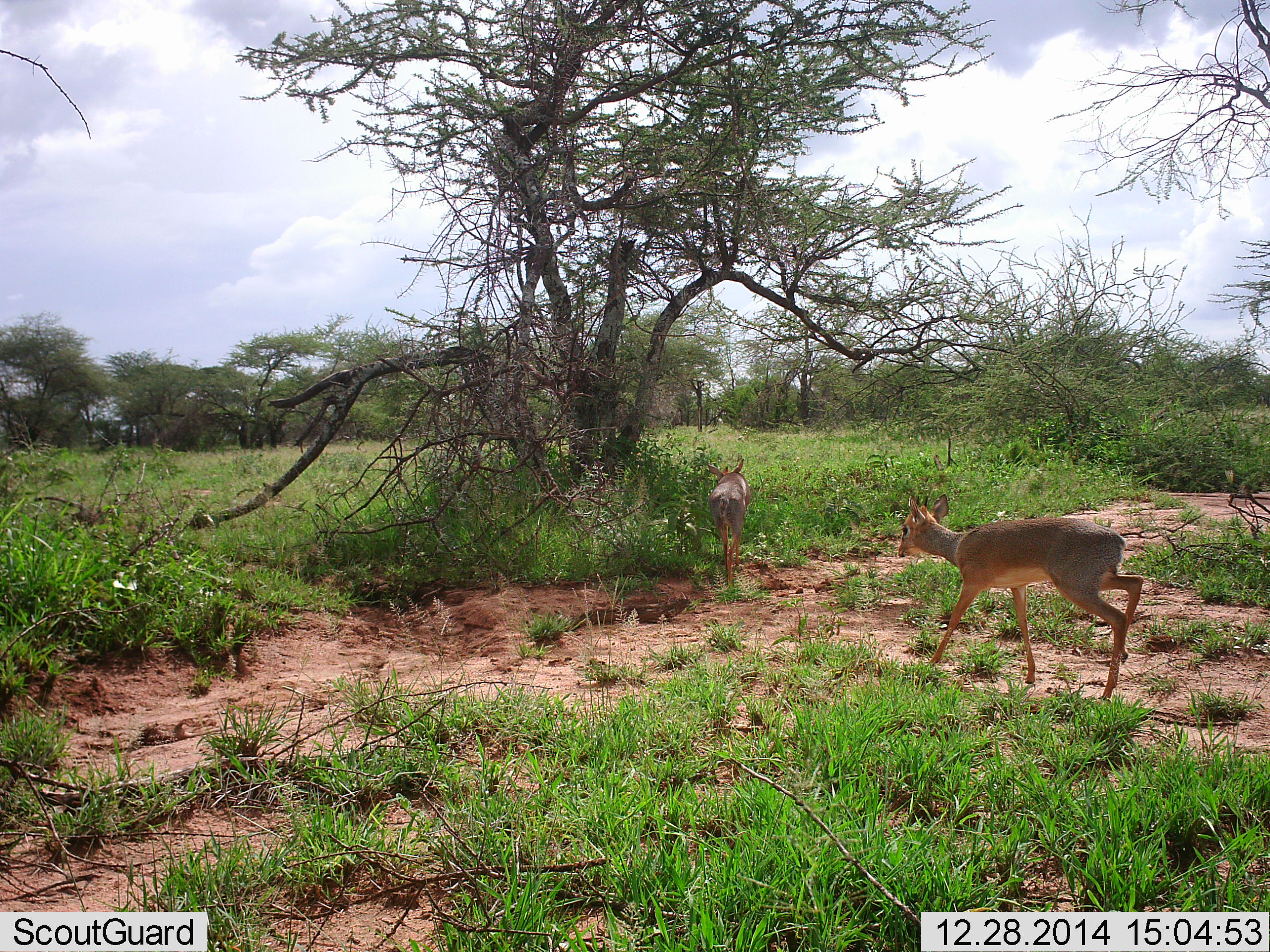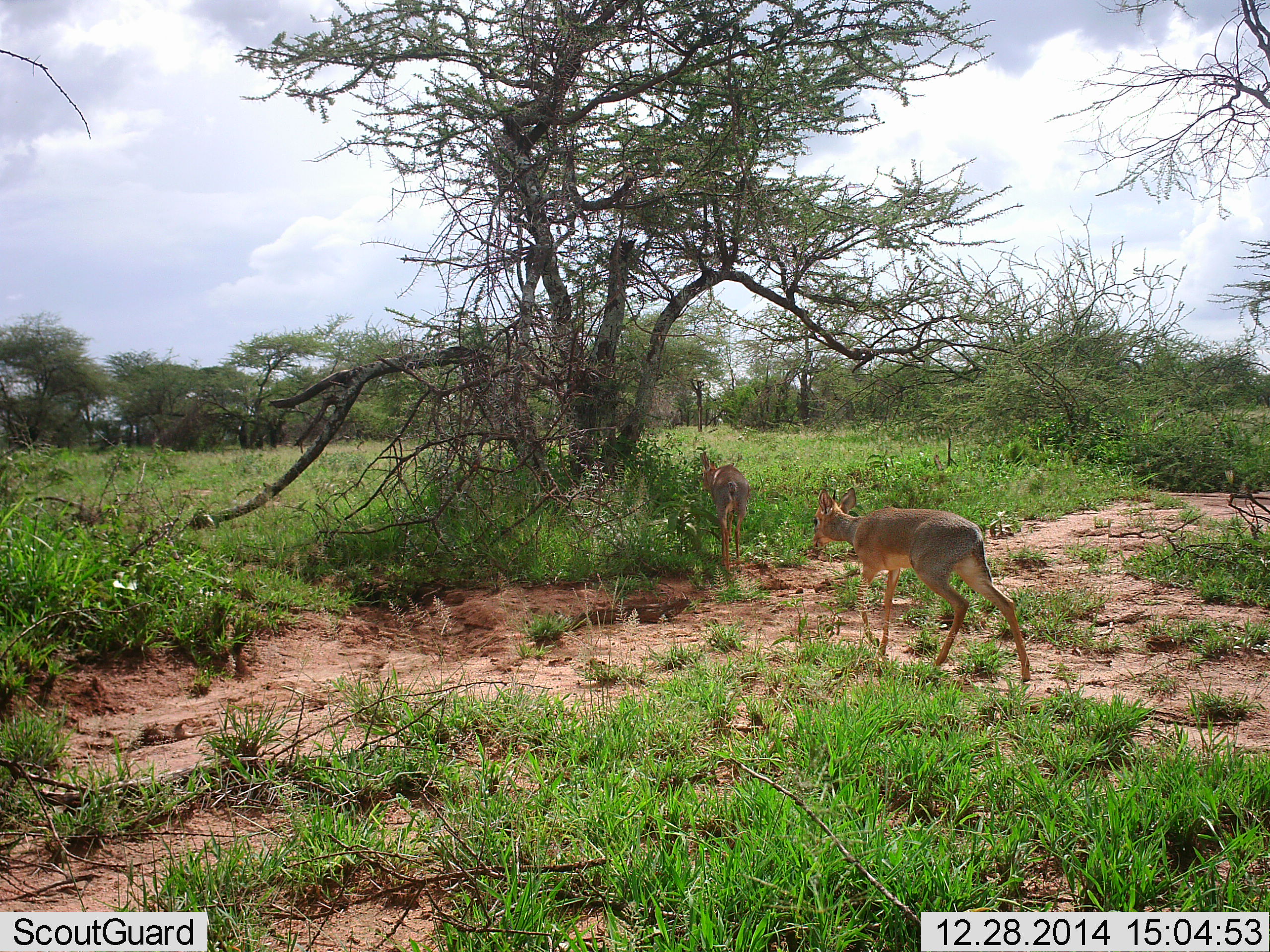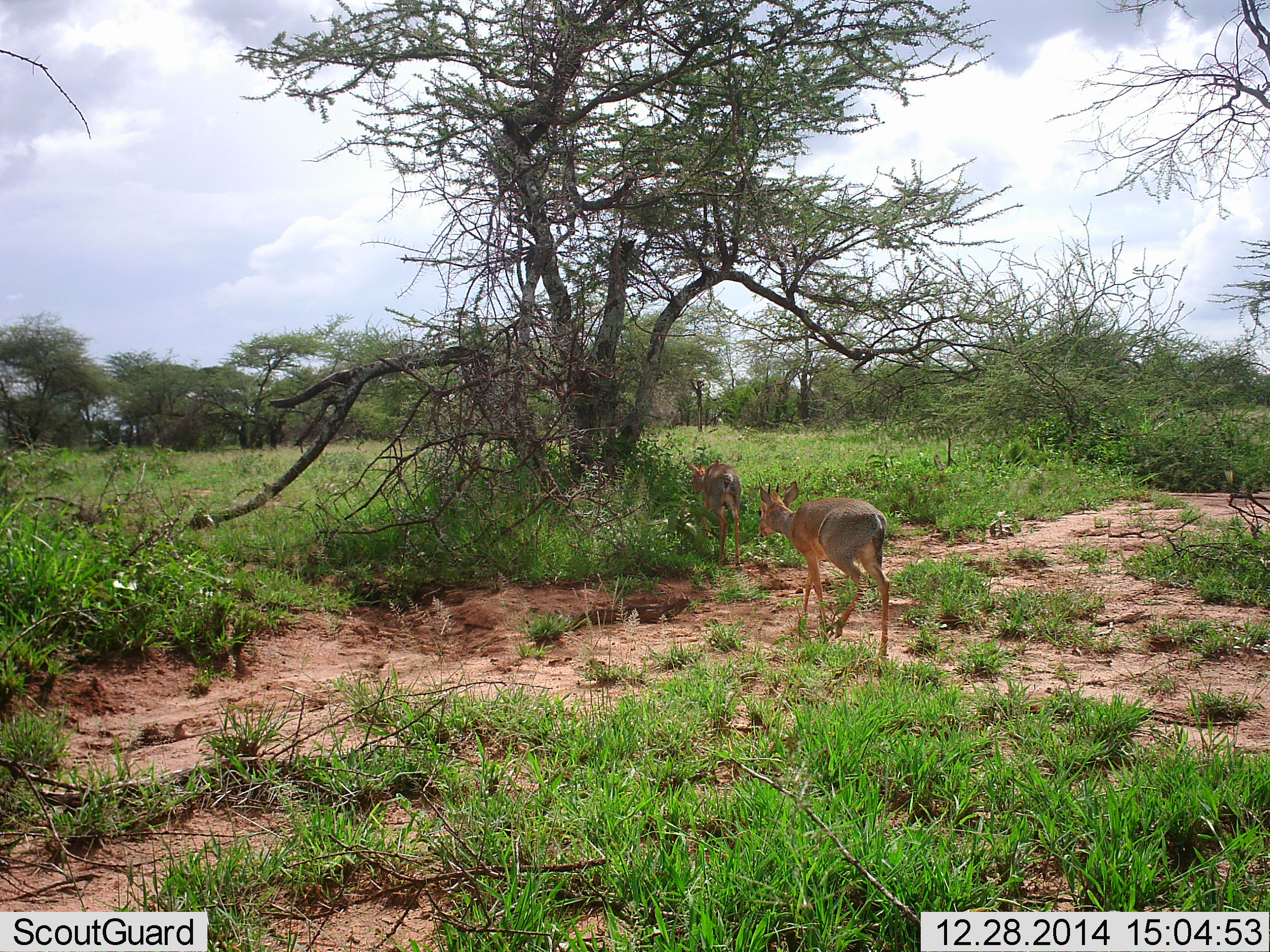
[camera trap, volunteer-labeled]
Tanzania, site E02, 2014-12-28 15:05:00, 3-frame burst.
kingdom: Animalia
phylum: Chordata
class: Mammalia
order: Artiodactyla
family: Bovidae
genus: Madoqua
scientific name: Madoqua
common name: dikdik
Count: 2.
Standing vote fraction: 0%.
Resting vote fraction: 0%.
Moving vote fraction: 100%.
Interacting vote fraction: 0%.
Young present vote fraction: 0%.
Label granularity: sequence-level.